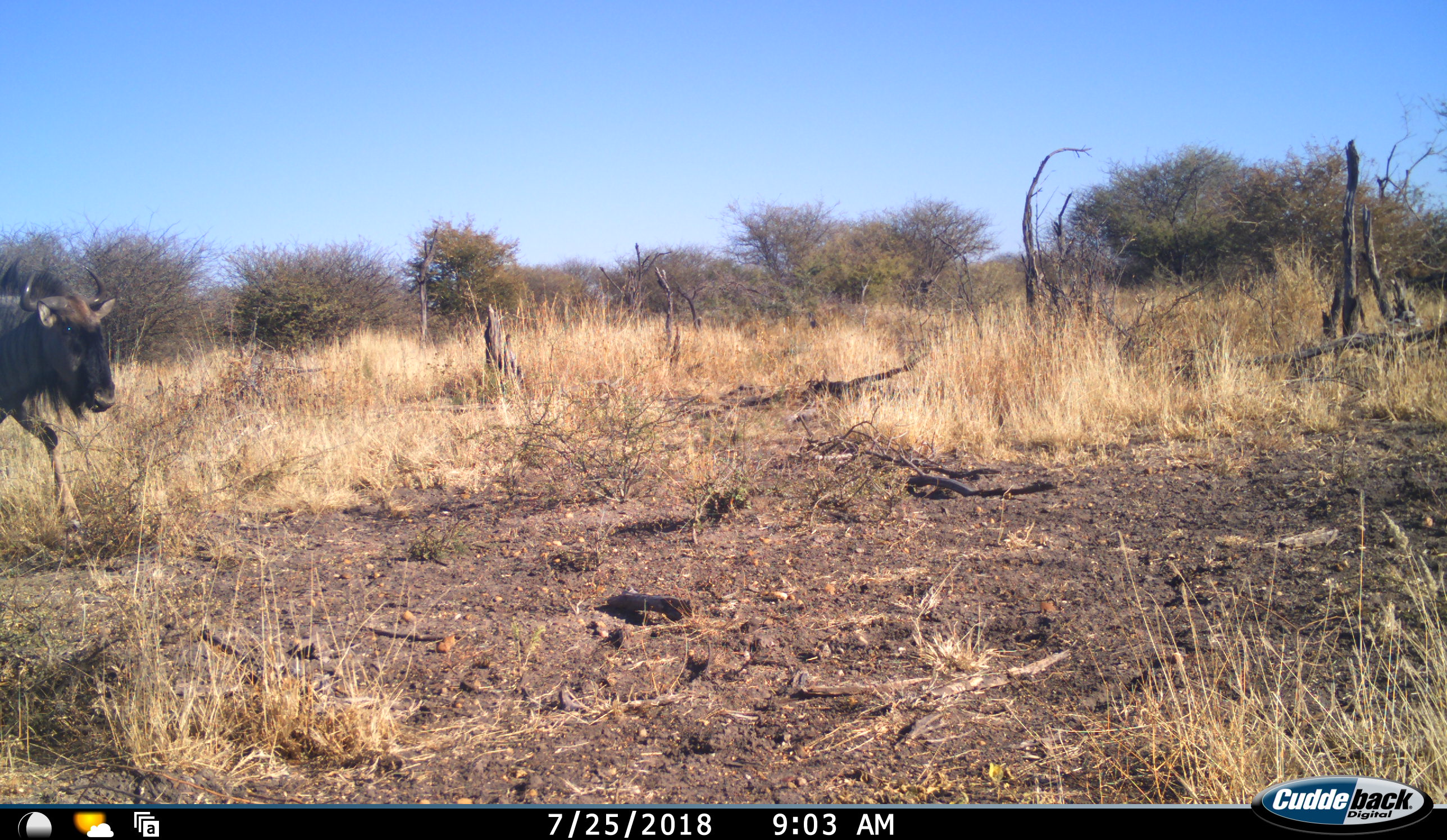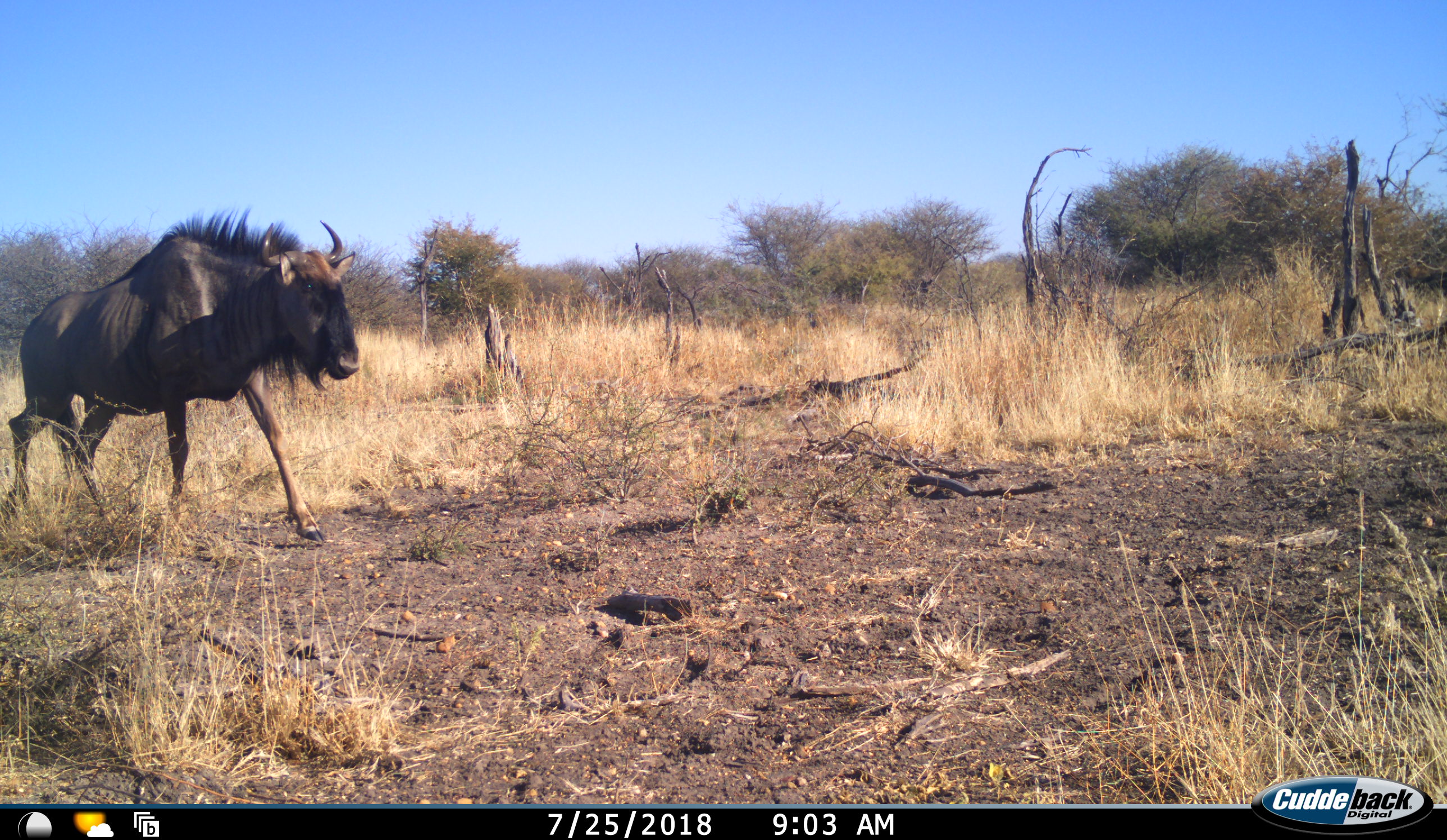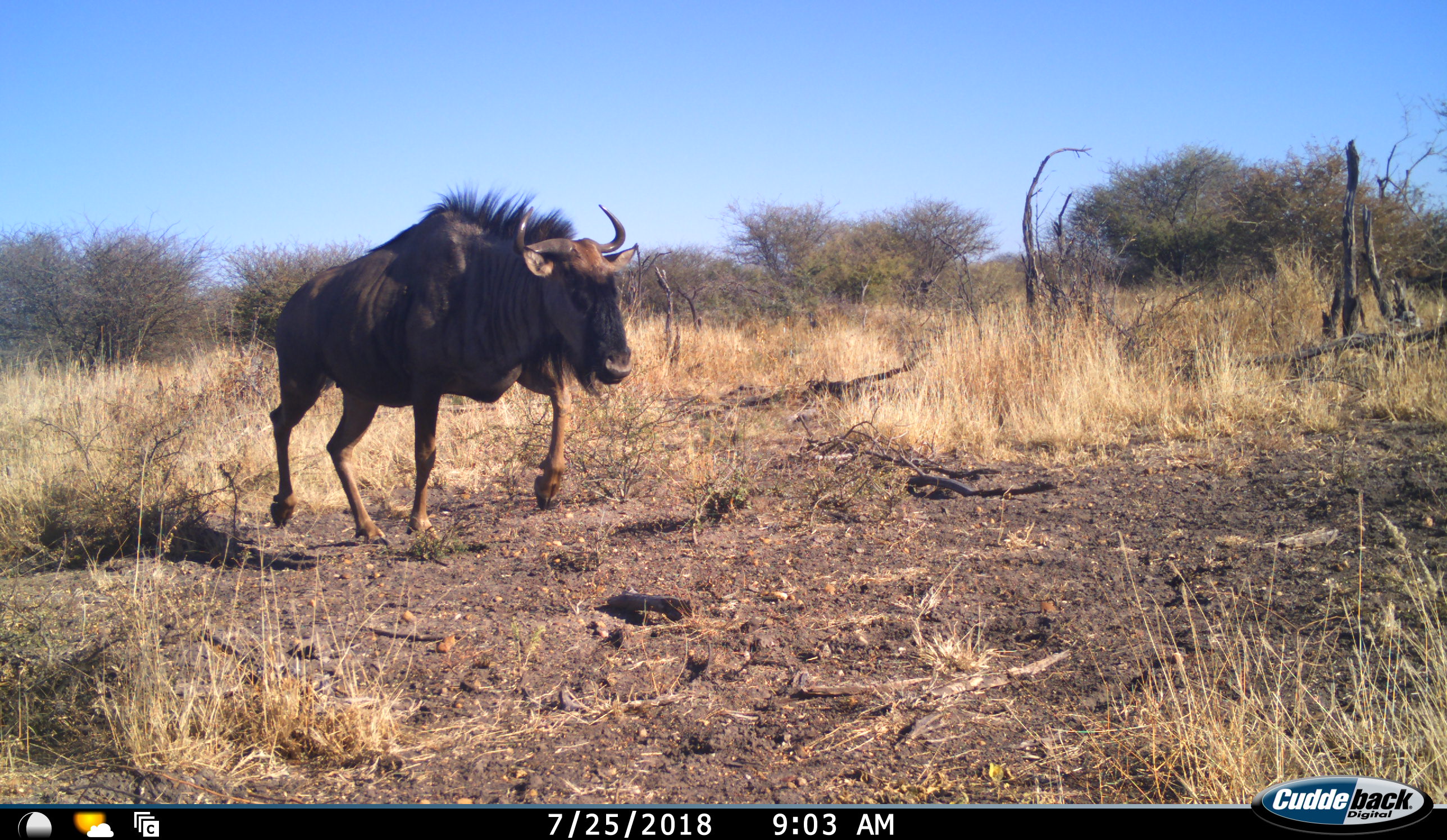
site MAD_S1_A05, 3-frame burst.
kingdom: Animalia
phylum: Chordata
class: Mammalia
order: Artiodactyla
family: Bovidae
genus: Connochaetes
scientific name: Connochaetes taurinus taurinus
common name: blue wildebeest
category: wildebeestblue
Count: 1.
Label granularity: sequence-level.